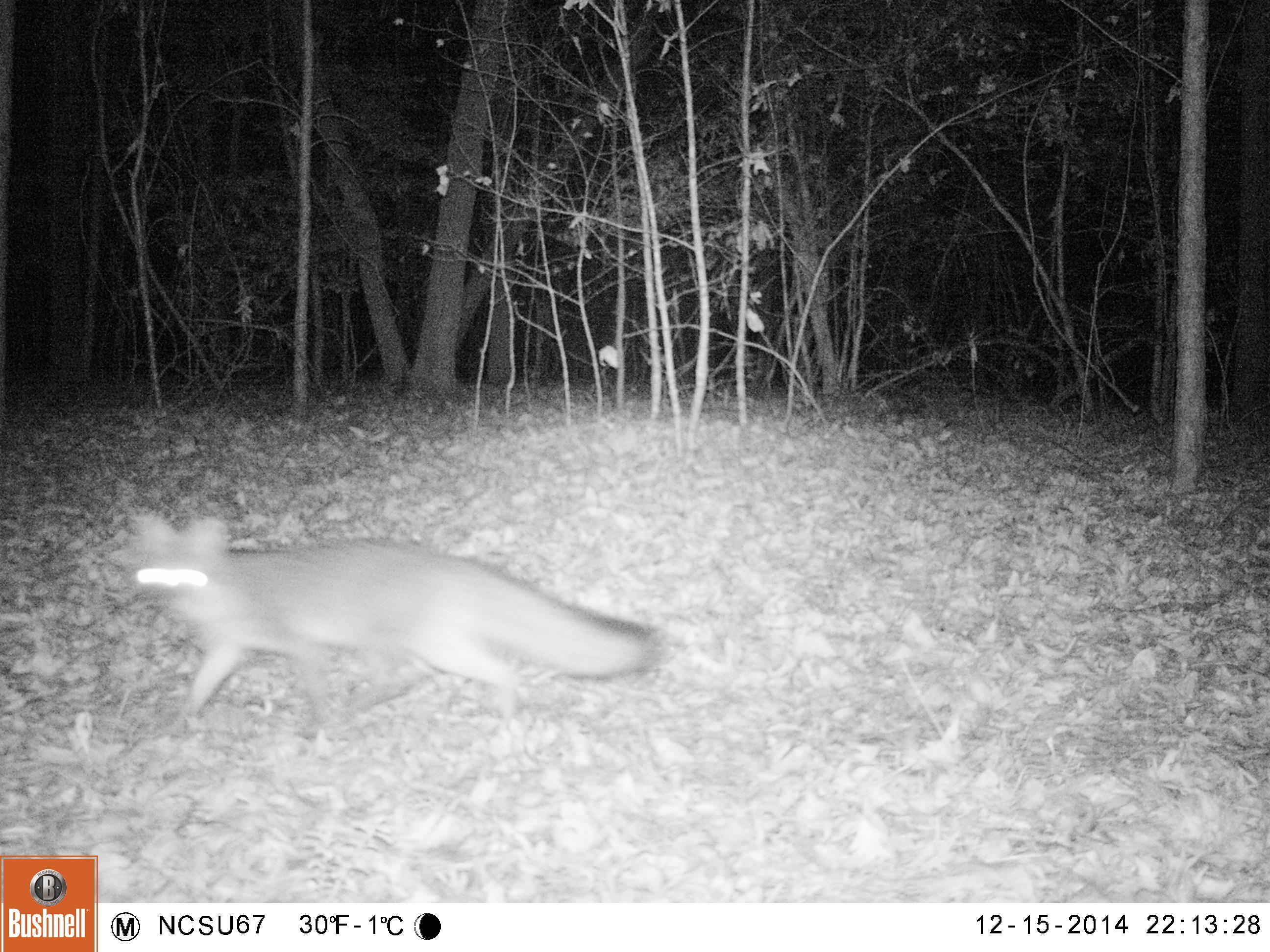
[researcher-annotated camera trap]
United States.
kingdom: Animalia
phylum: Chordata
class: Mammalia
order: Carnivora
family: Canidae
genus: Urocyon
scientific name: Urocyon cinereoargenteus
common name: gray fox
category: Grey Fox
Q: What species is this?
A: Grey Fox (gray fox) (Urocyon cinereoargenteus).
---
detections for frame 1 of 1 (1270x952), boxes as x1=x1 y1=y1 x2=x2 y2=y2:
Grey Fox: x1=126 y1=501 x2=667 y2=755